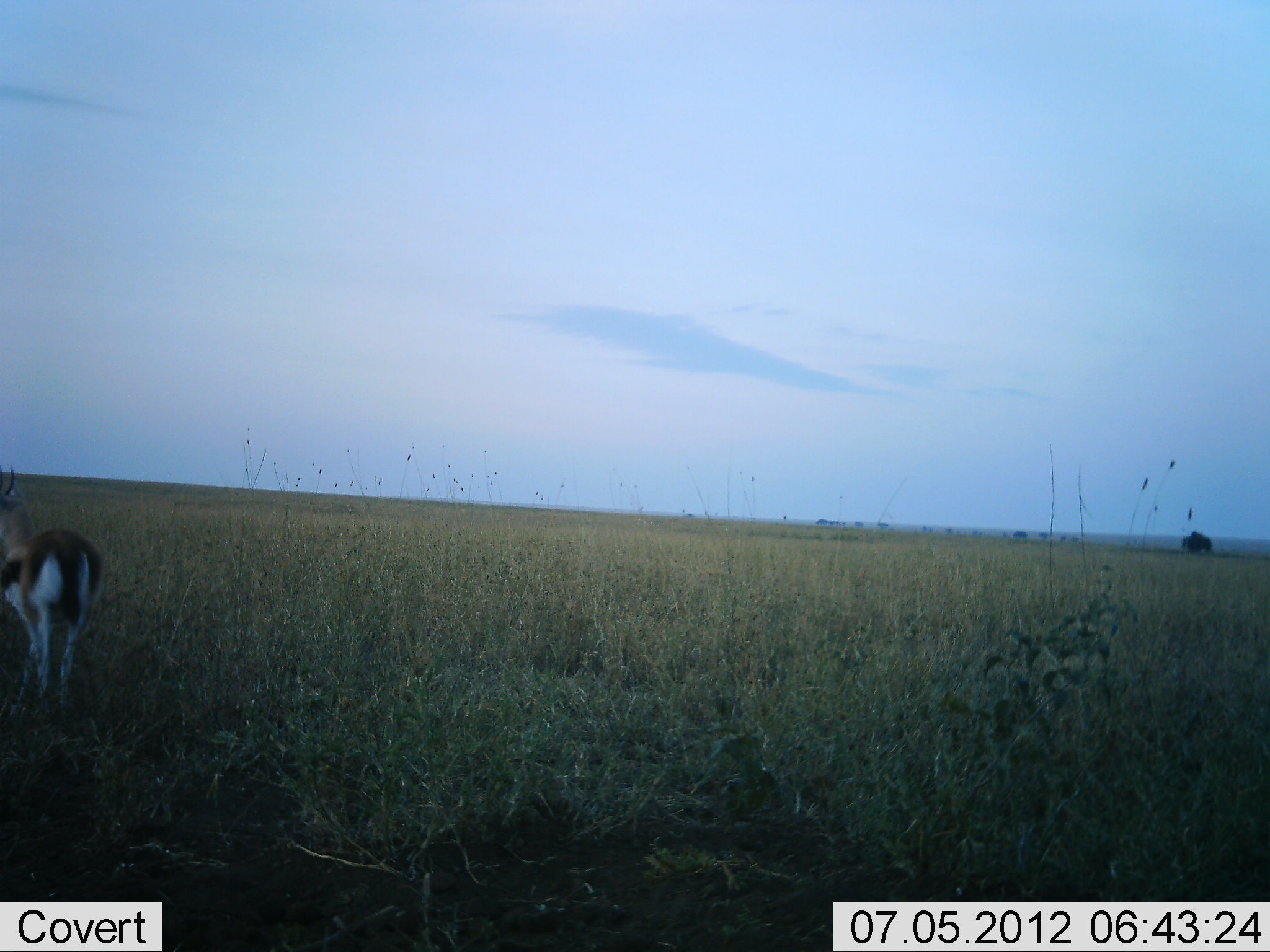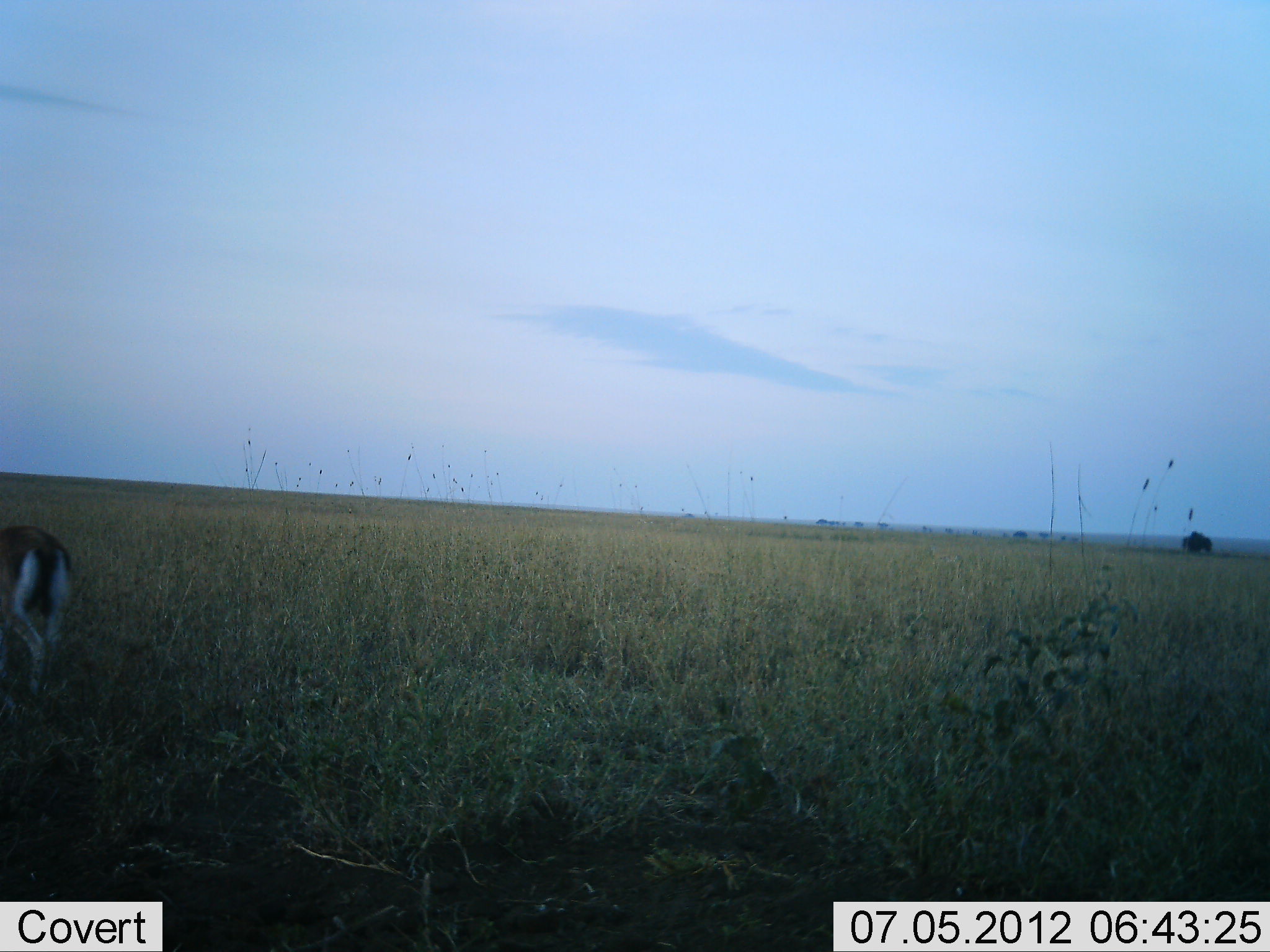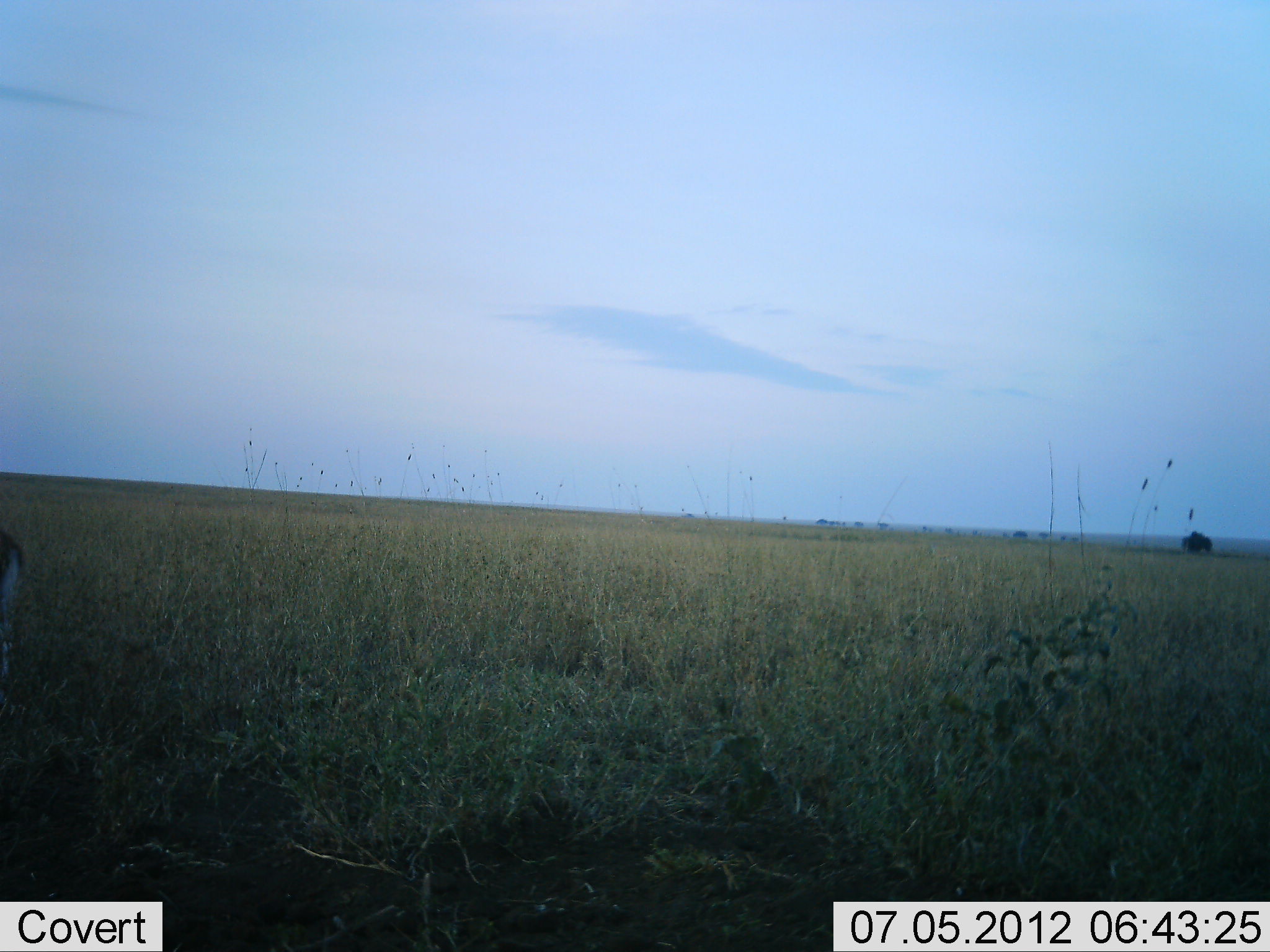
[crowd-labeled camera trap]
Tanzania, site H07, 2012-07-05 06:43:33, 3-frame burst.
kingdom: Animalia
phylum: Chordata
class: Mammalia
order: Artiodactyla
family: Bovidae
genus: Eudorcas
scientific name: Eudorcas thomsonii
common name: thomson's gazelle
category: gazellethomsons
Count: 1.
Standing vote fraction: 0%.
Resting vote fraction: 0%.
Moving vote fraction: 90%.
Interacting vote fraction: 0%.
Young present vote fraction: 0%.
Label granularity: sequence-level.